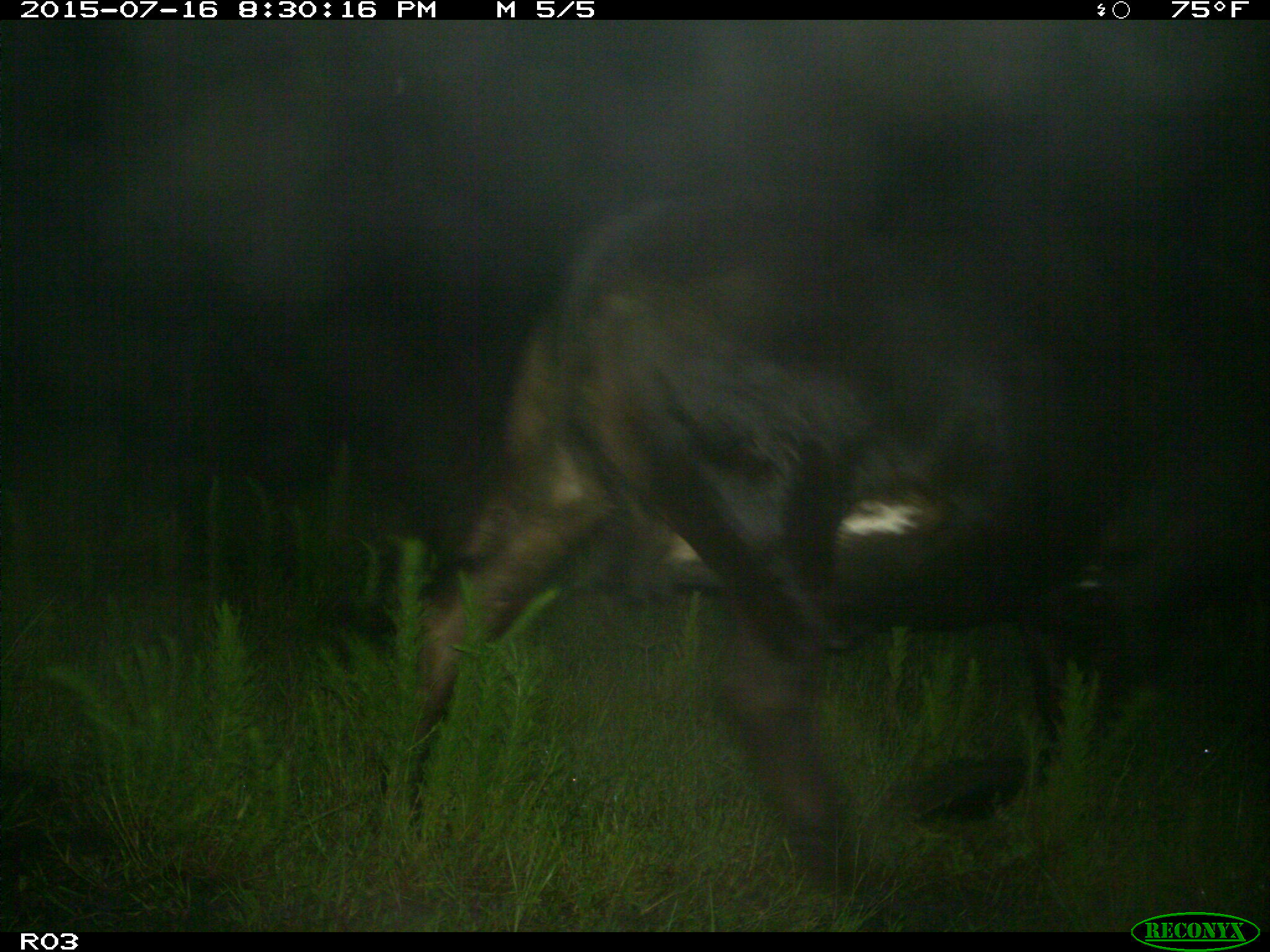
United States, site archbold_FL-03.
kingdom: Animalia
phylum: Chordata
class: Mammalia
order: Artiodactyla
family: Bovidae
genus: Bos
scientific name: Bos taurus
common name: domestic cow